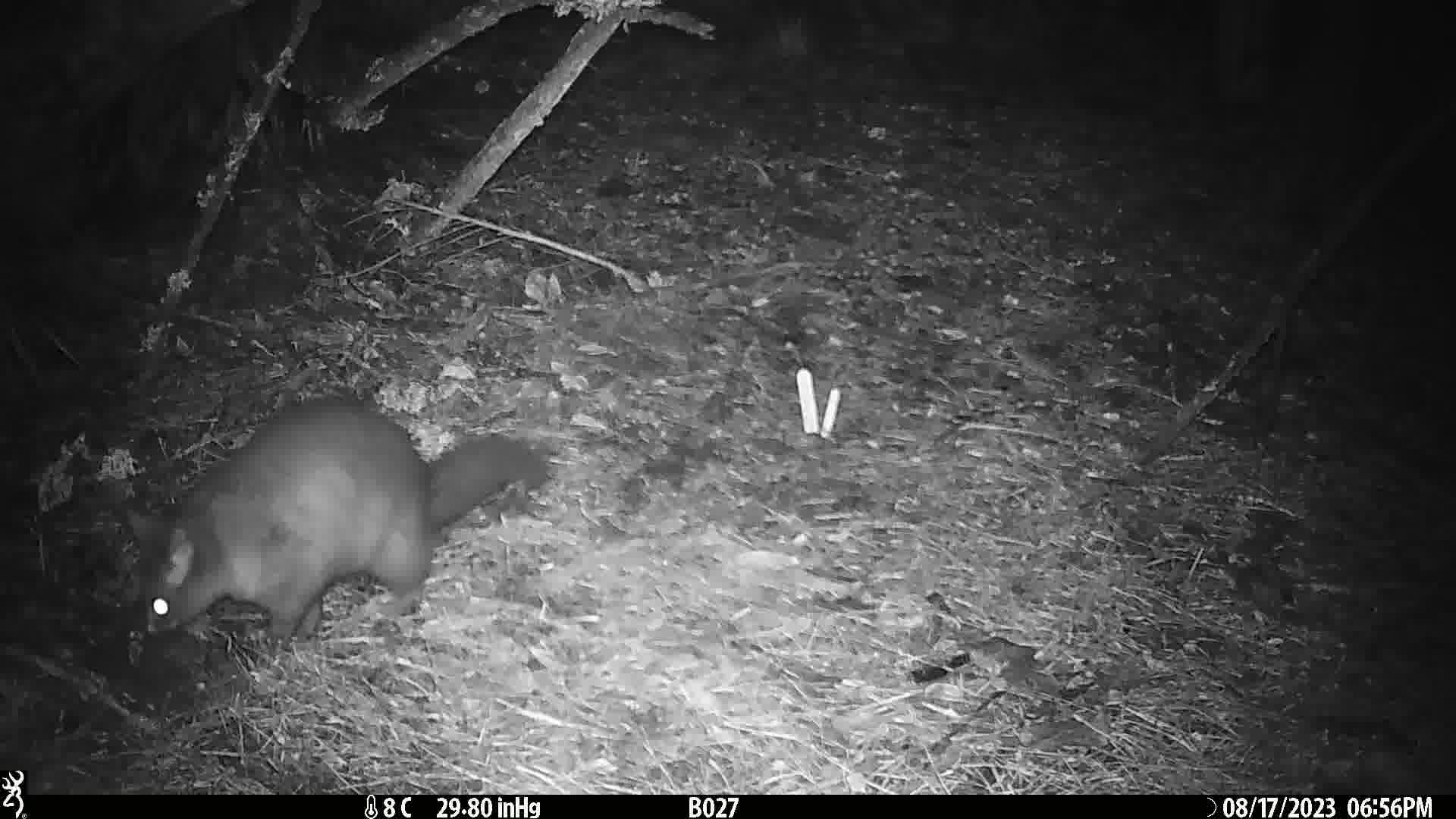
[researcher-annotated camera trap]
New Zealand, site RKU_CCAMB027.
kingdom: Animalia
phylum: Chordata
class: Mammalia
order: Diprotodontia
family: Phalangeridae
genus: Trichosurus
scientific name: Trichosurus vulpecula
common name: common brushtail possum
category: possum